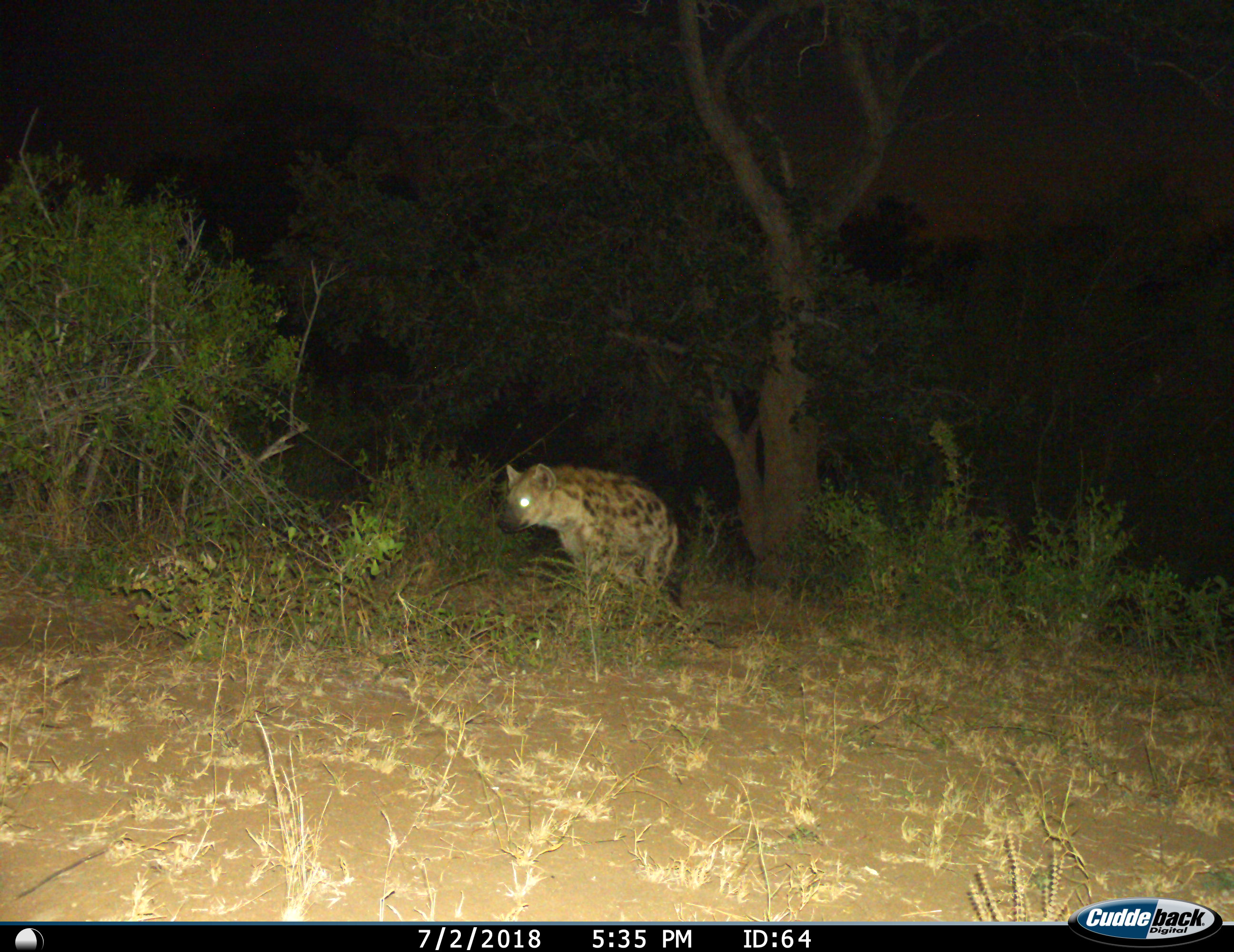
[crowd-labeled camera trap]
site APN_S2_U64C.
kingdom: Animalia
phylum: Chordata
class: Mammalia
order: Carnivora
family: Hyaenidae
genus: Crocuta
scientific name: Crocuta crocuta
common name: spotted hyena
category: hyenaspotted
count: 1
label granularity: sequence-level